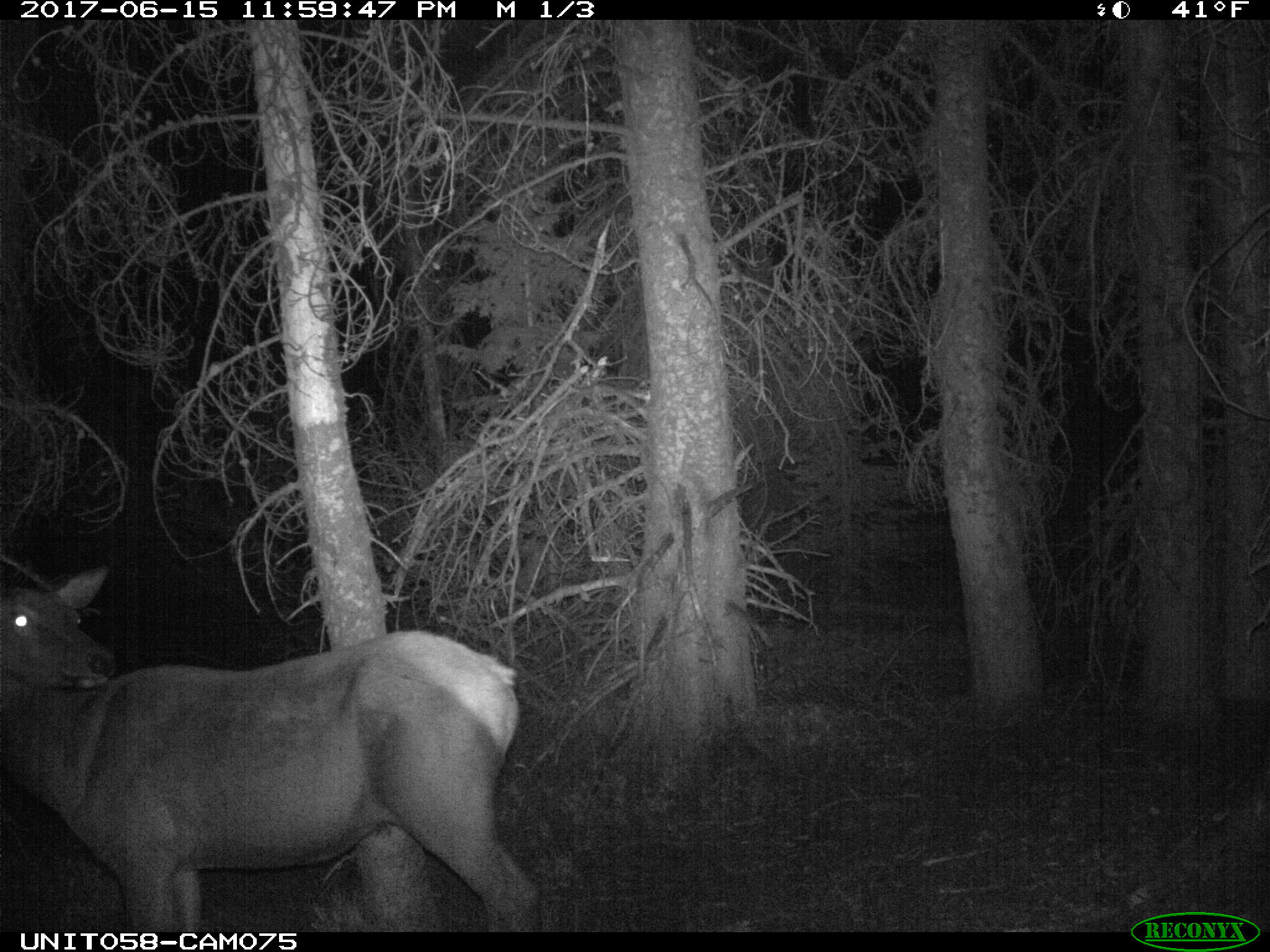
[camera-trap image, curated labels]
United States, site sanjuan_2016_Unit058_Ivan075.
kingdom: Animalia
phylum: Chordata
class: Mammalia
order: Artiodactyla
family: Cervidae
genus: Cervus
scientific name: Cervus elaphus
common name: red deer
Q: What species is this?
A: Cervus elaphus (red deer).